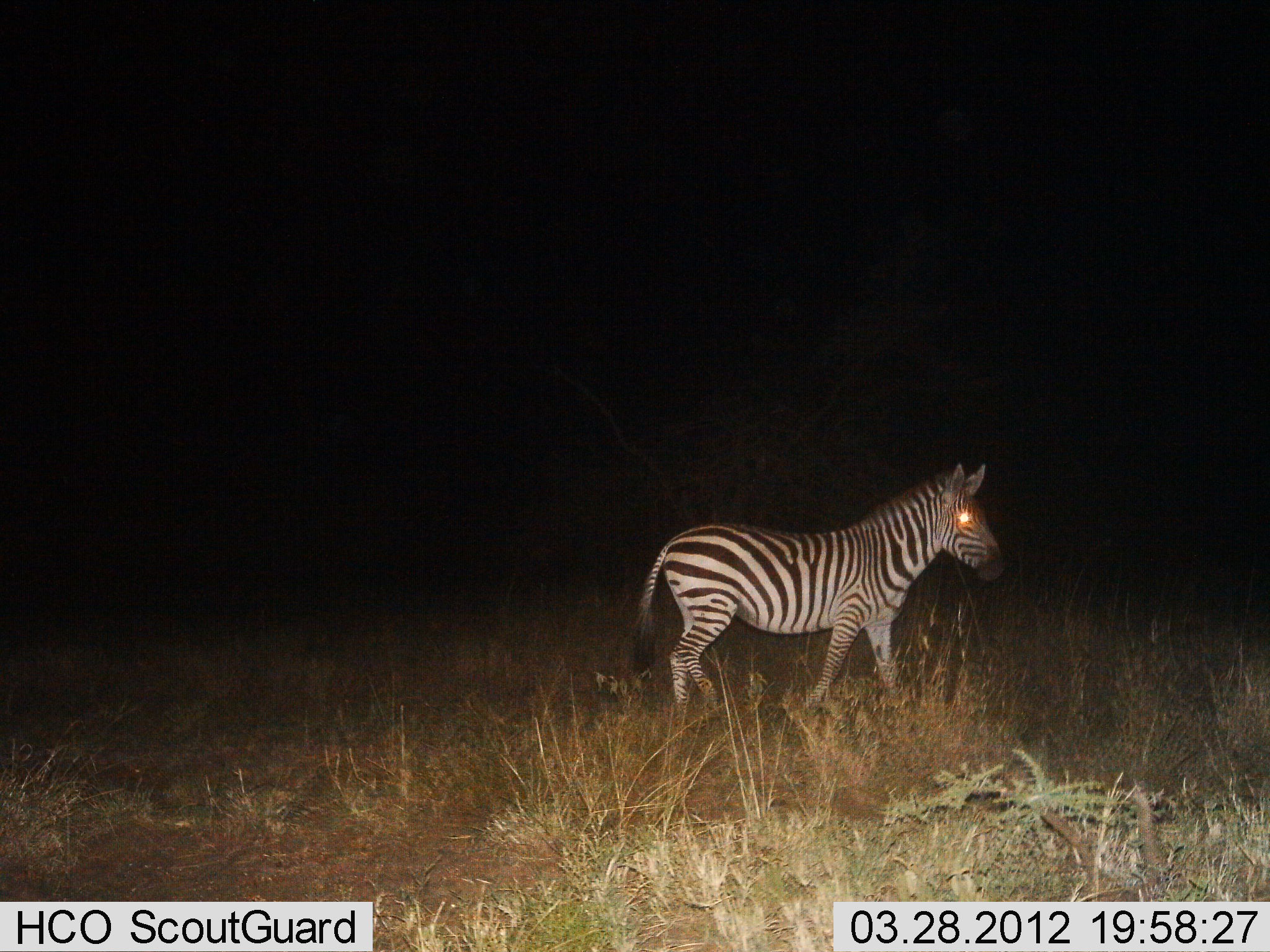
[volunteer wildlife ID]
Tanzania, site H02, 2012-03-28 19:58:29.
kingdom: Animalia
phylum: Chordata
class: Mammalia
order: Perissodactyla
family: Equidae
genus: Equus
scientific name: Equus quagga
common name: plains zebra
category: zebra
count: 1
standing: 67%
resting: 0%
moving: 37%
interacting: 0%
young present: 0%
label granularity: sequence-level